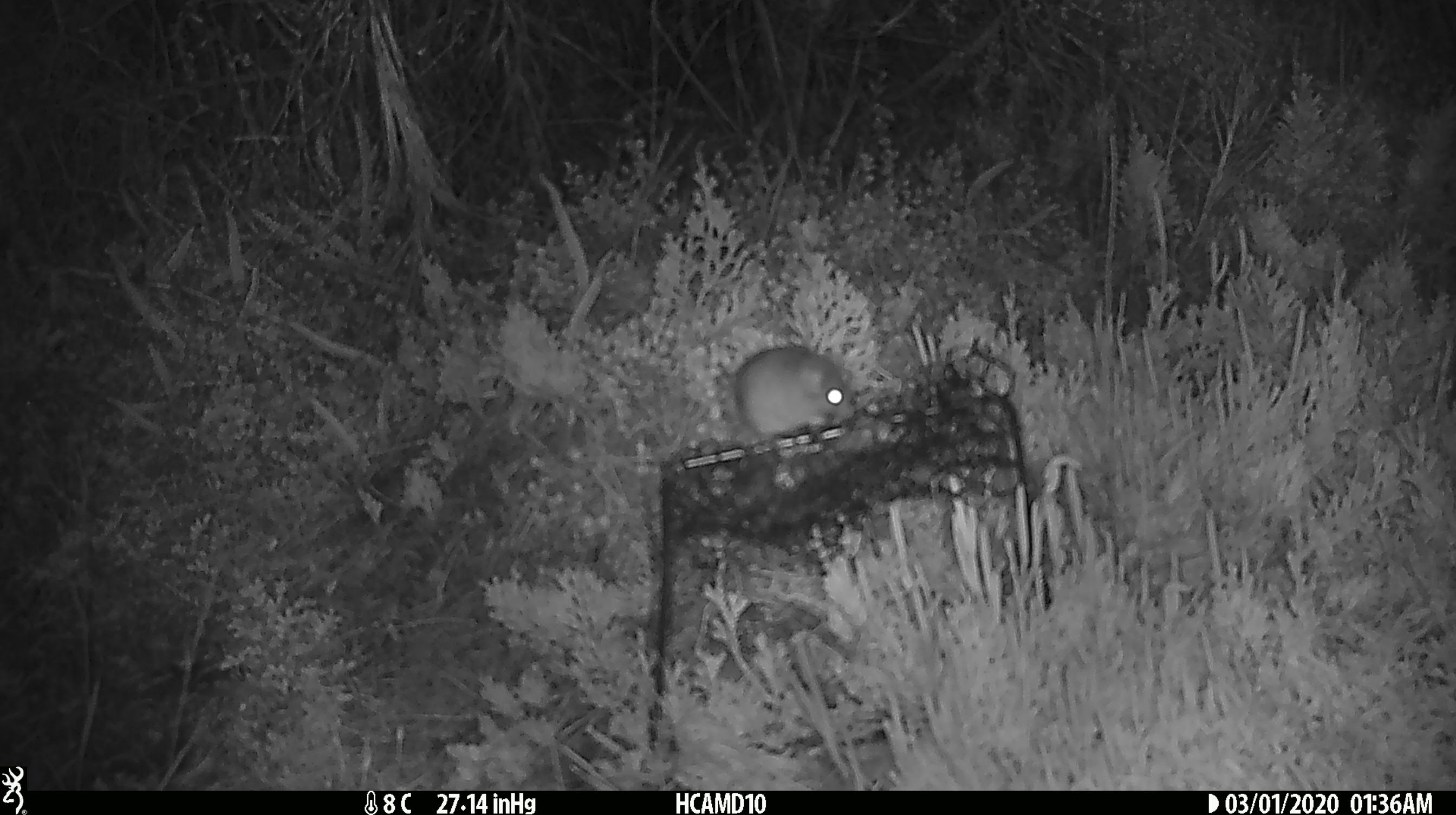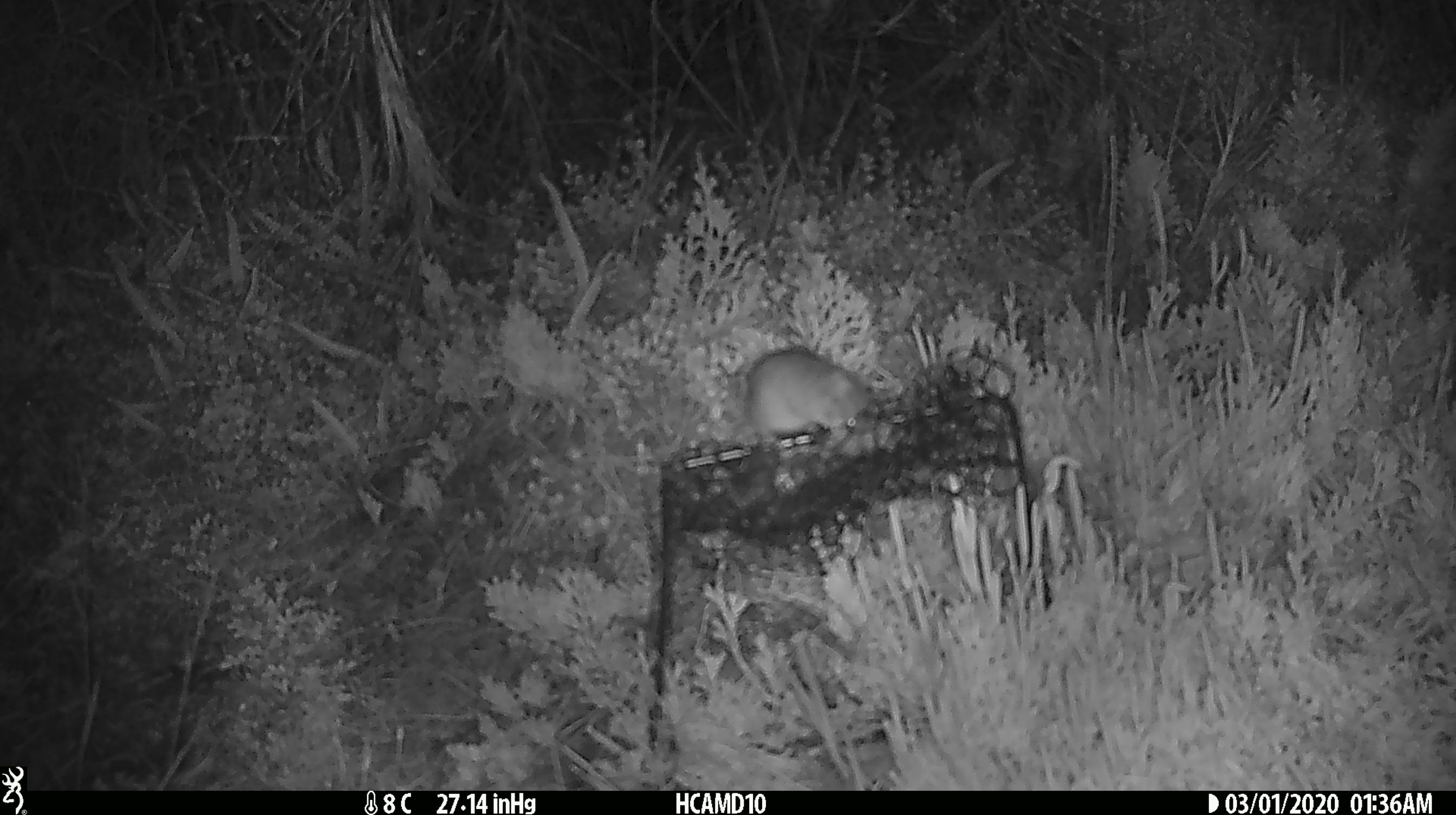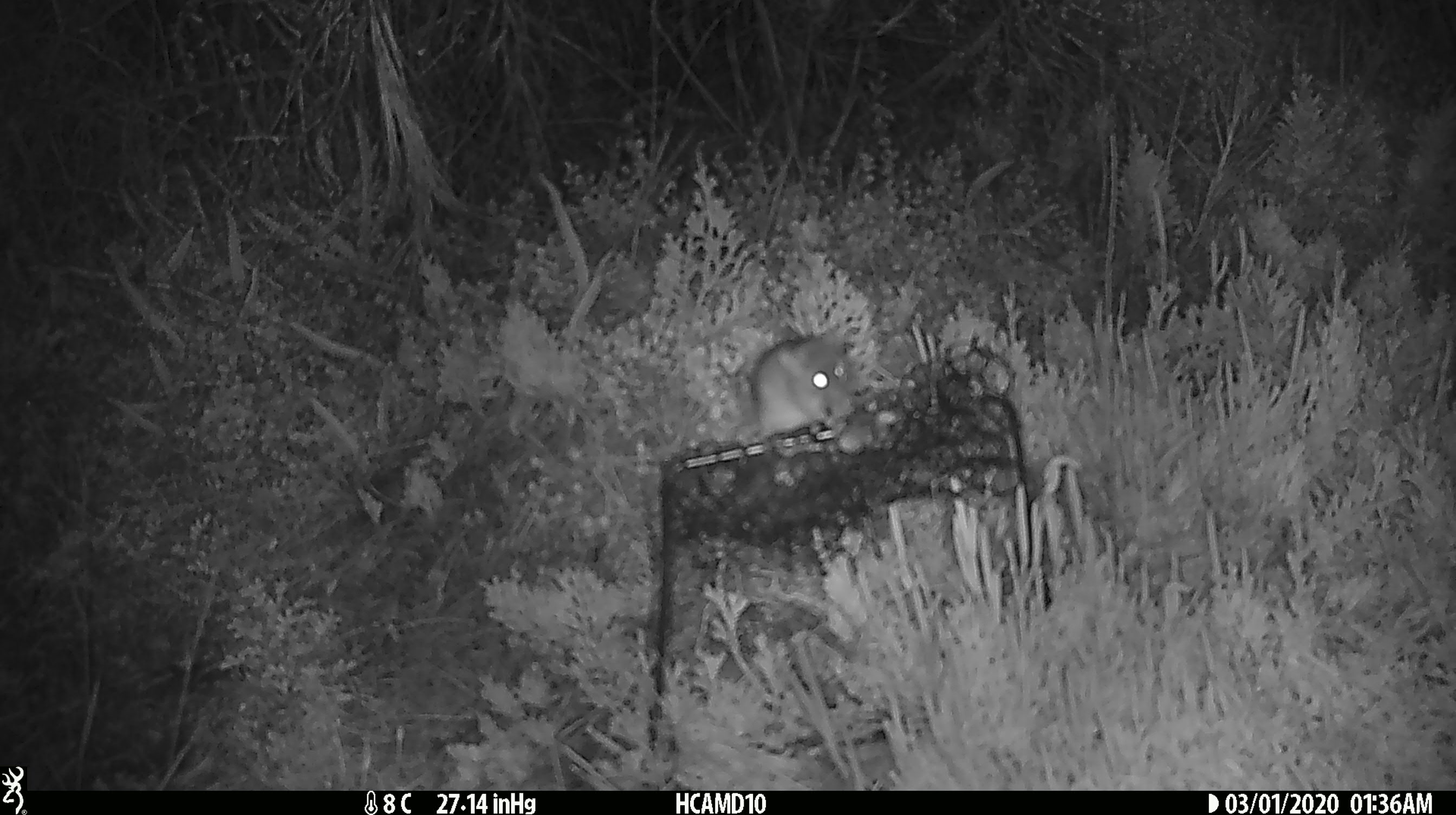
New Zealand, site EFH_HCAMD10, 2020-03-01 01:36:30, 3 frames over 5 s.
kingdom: Animalia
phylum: Chordata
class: Mammalia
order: Rodentia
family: Muridae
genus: Mus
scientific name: Mus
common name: mouse